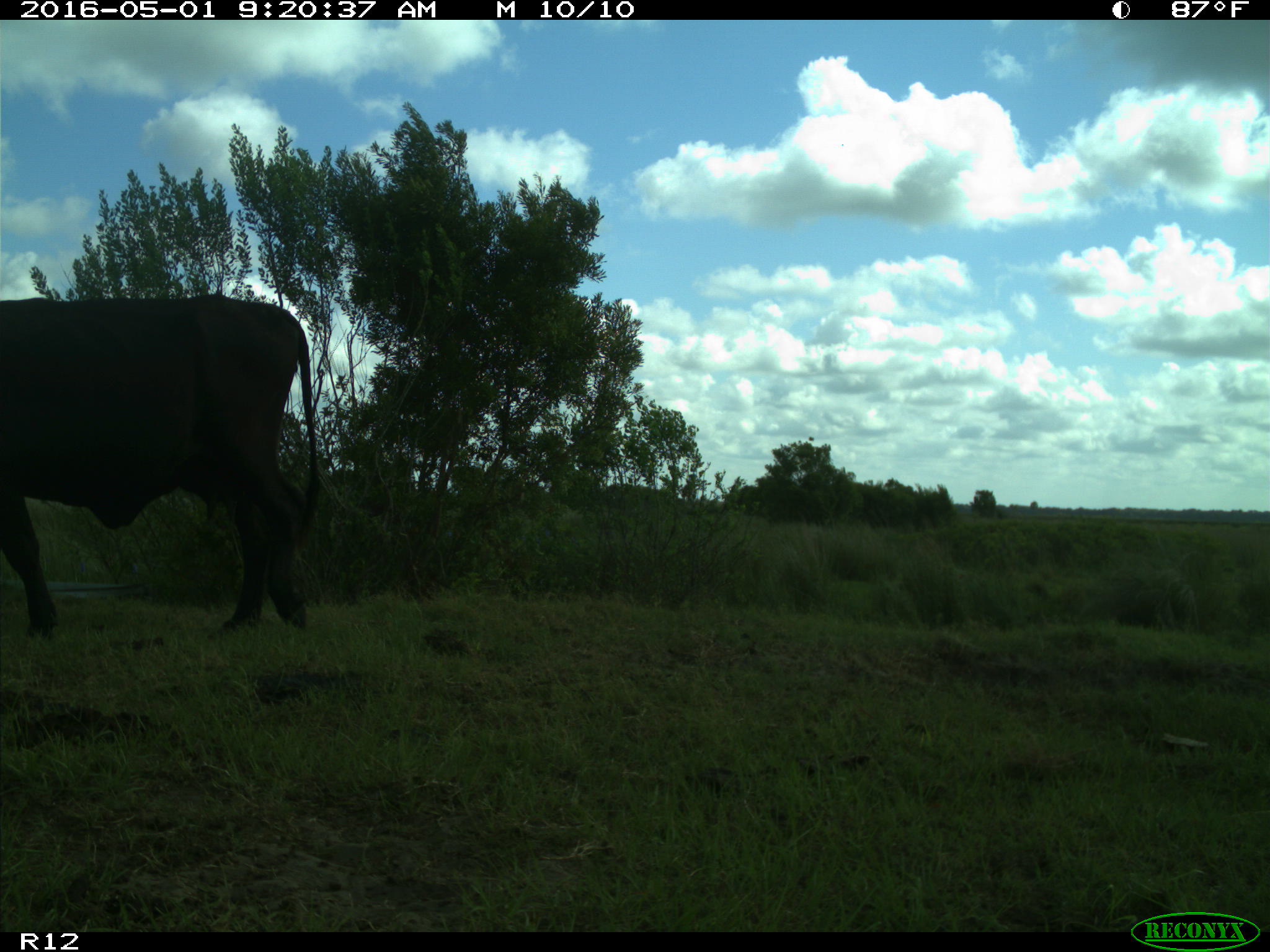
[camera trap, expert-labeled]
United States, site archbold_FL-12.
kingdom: Animalia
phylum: Chordata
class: Mammalia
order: Artiodactyla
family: Bovidae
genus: Bos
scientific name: Bos taurus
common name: domestic cow